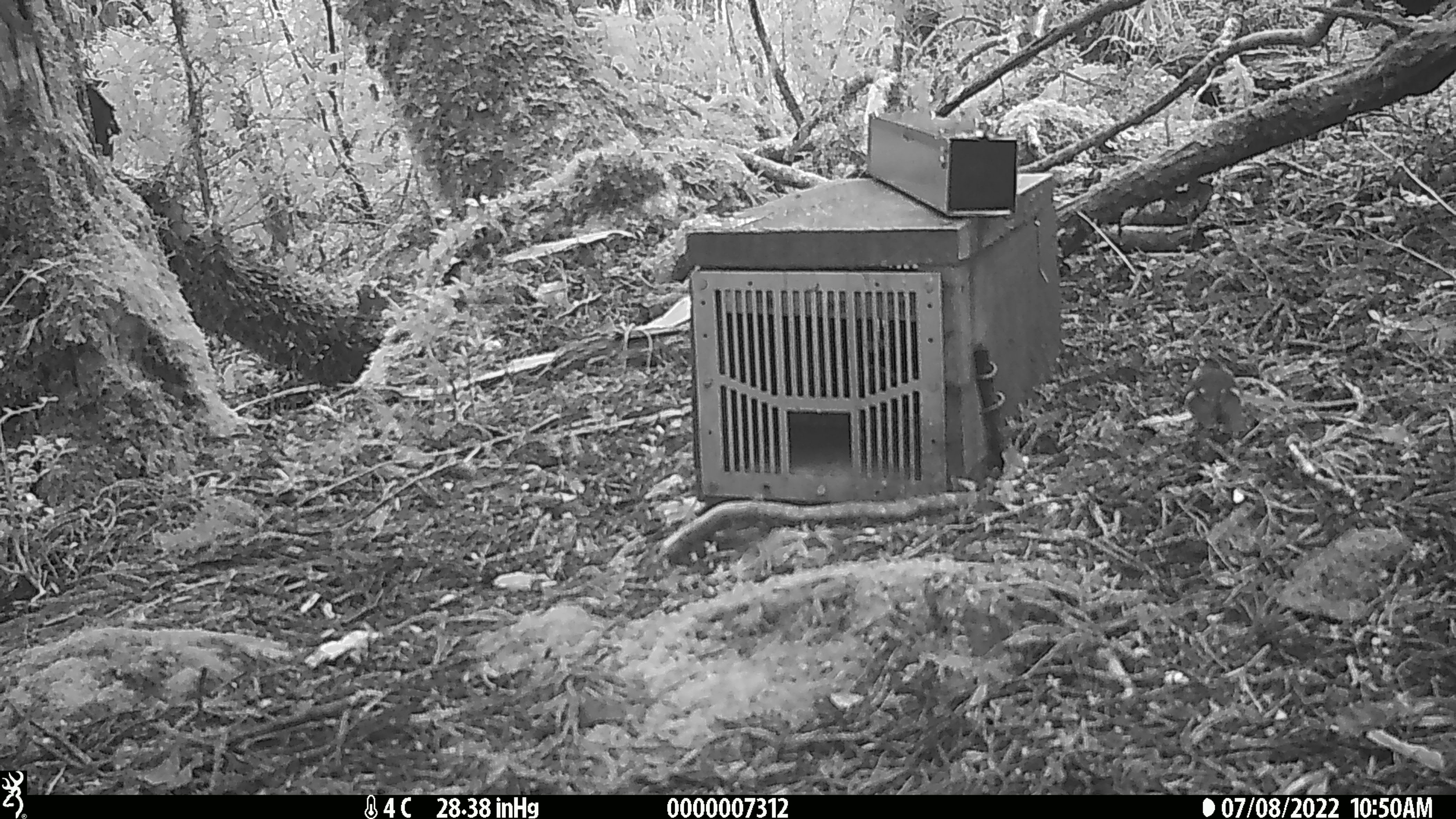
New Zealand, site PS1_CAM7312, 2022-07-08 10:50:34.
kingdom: Animalia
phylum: Chordata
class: Aves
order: Passeriformes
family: Acanthisittidae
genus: Acanthisitta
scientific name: Acanthisitta chloris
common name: rifleman